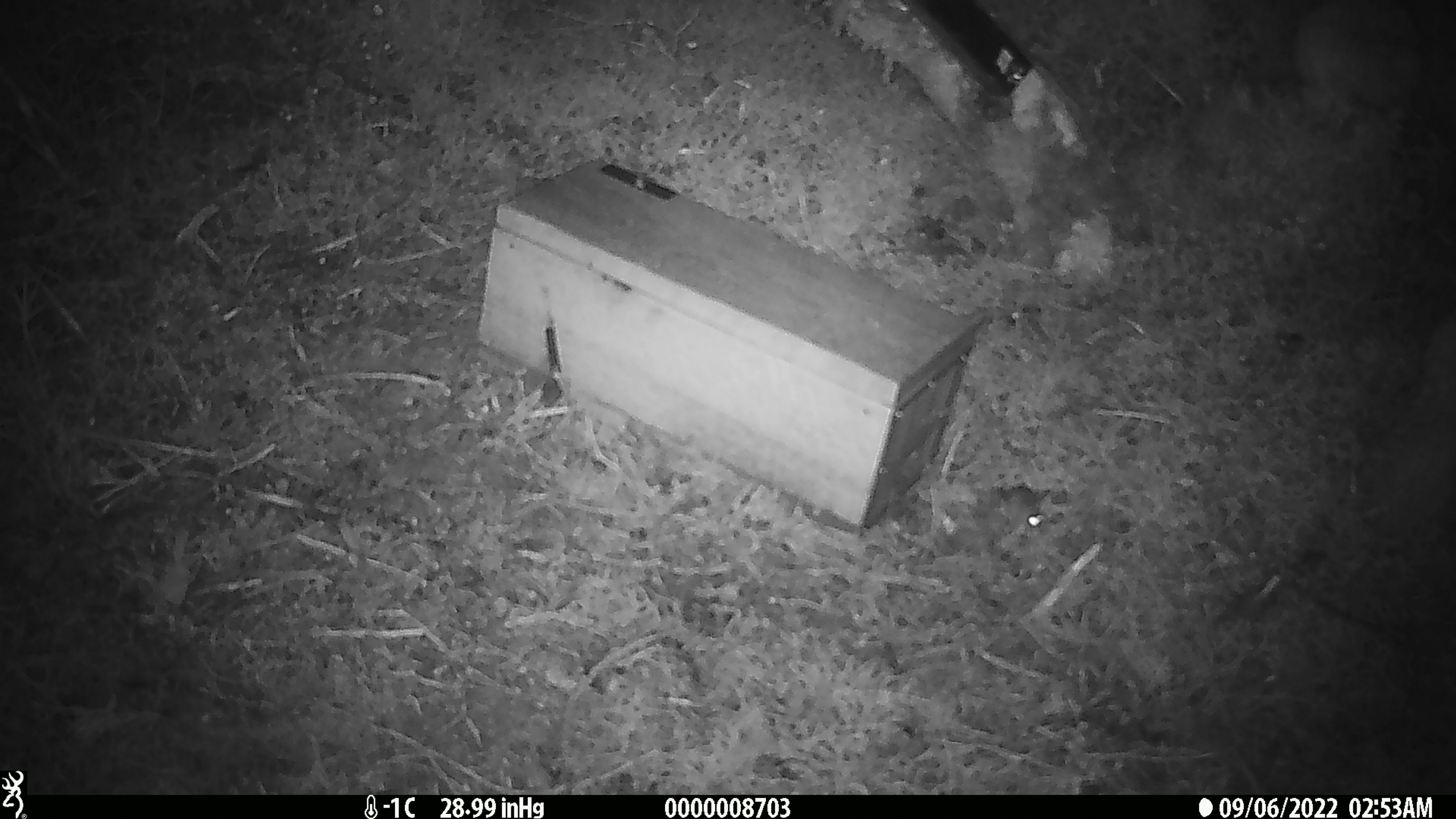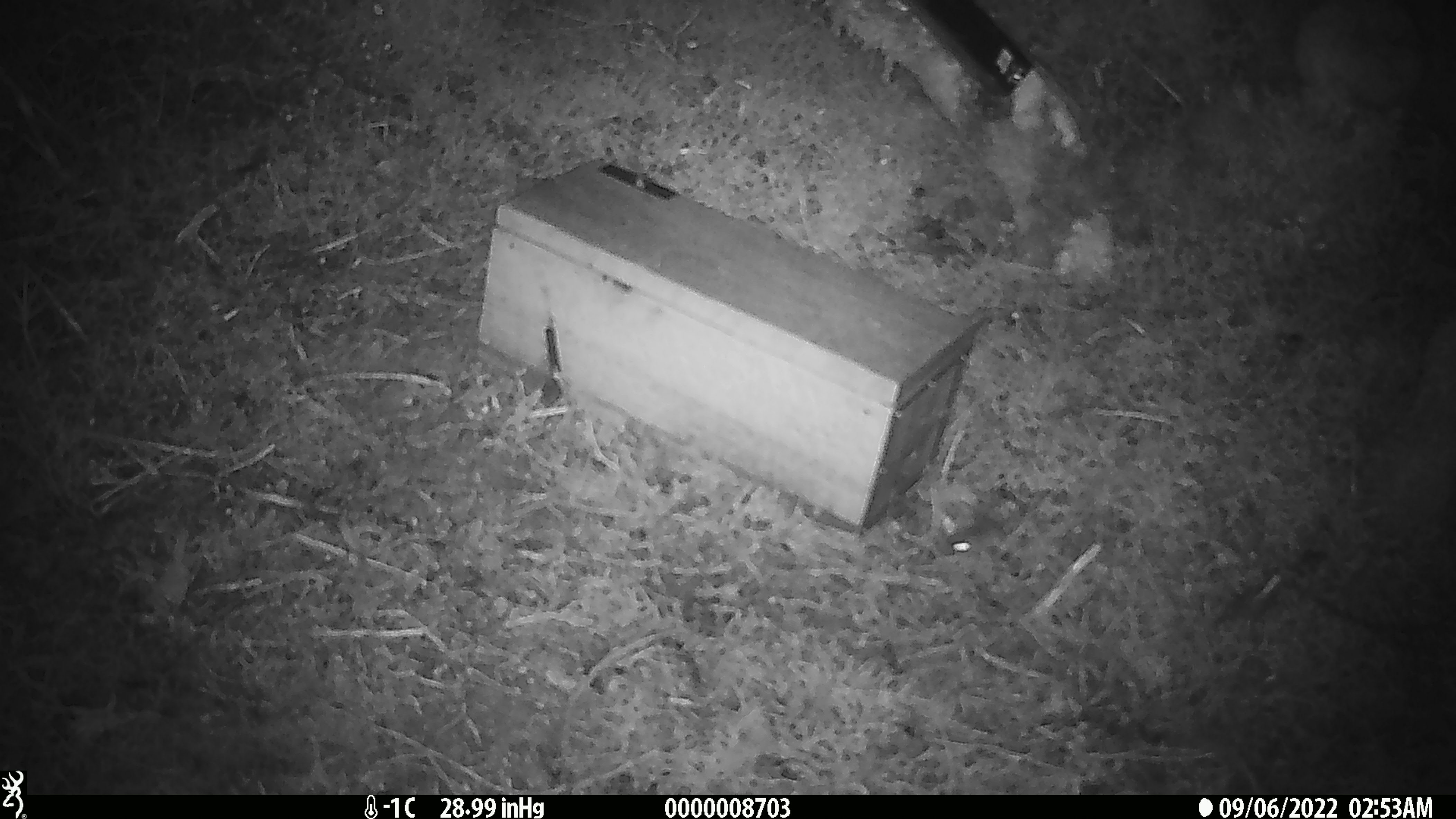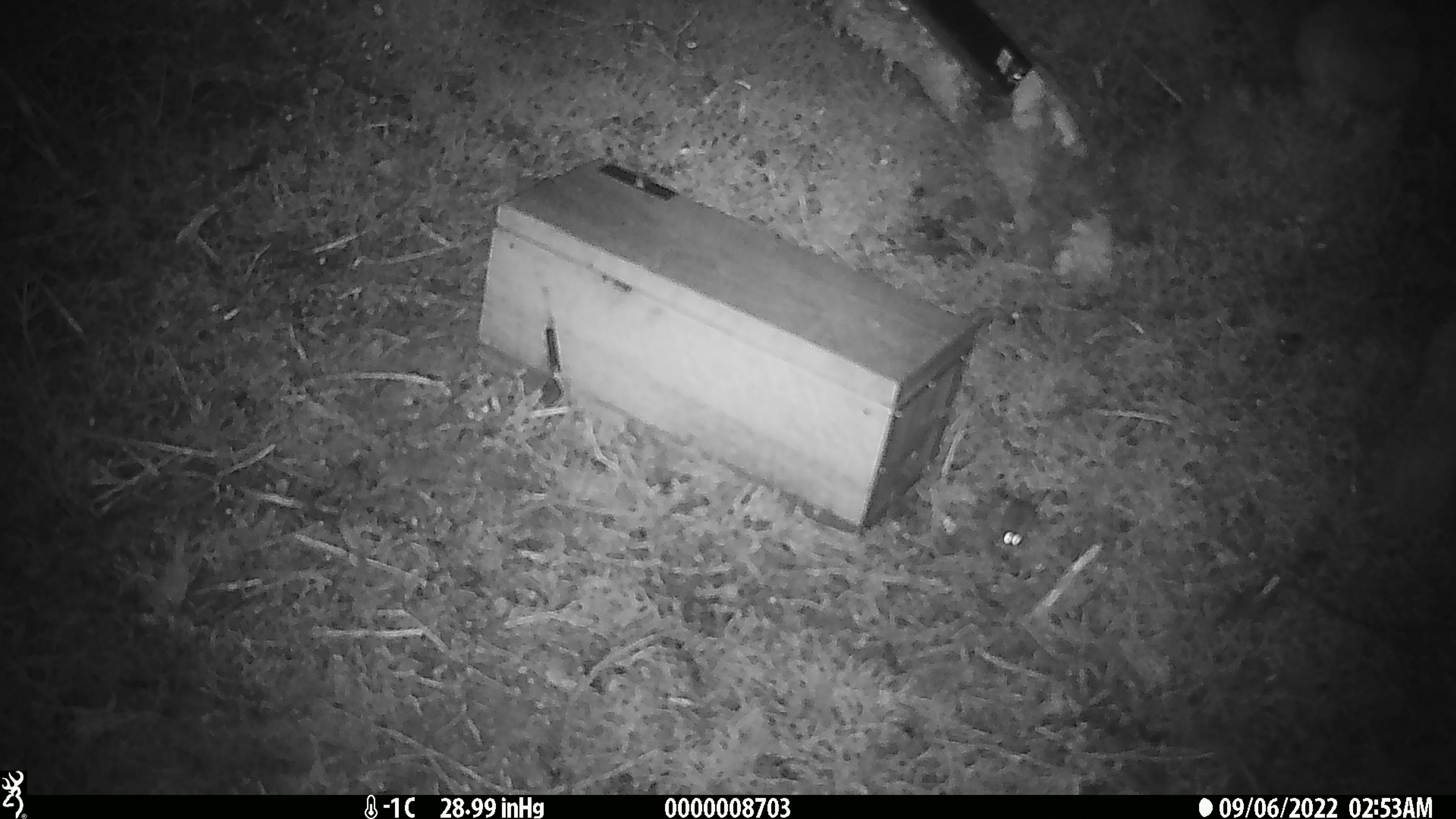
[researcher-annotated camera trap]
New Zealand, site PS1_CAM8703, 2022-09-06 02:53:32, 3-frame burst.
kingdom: Animalia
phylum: Chordata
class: Mammalia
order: Rodentia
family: Muridae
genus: Mus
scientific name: Mus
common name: mouse